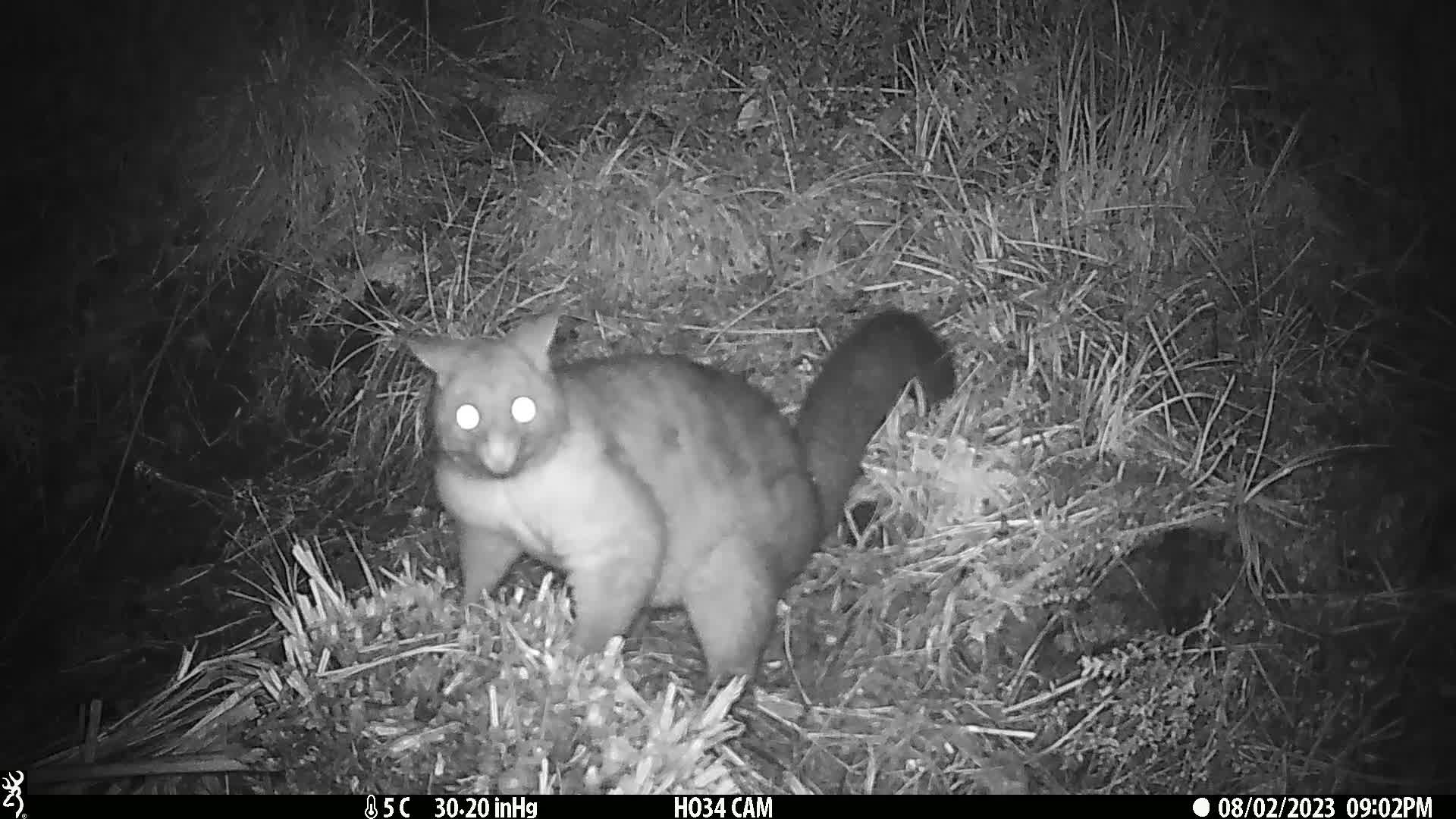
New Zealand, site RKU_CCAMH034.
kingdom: Animalia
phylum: Chordata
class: Mammalia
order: Diprotodontia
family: Phalangeridae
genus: Trichosurus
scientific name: Trichosurus vulpecula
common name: common brushtail possum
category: possum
Possum (common brushtail possum) (Trichosurus vulpecula).